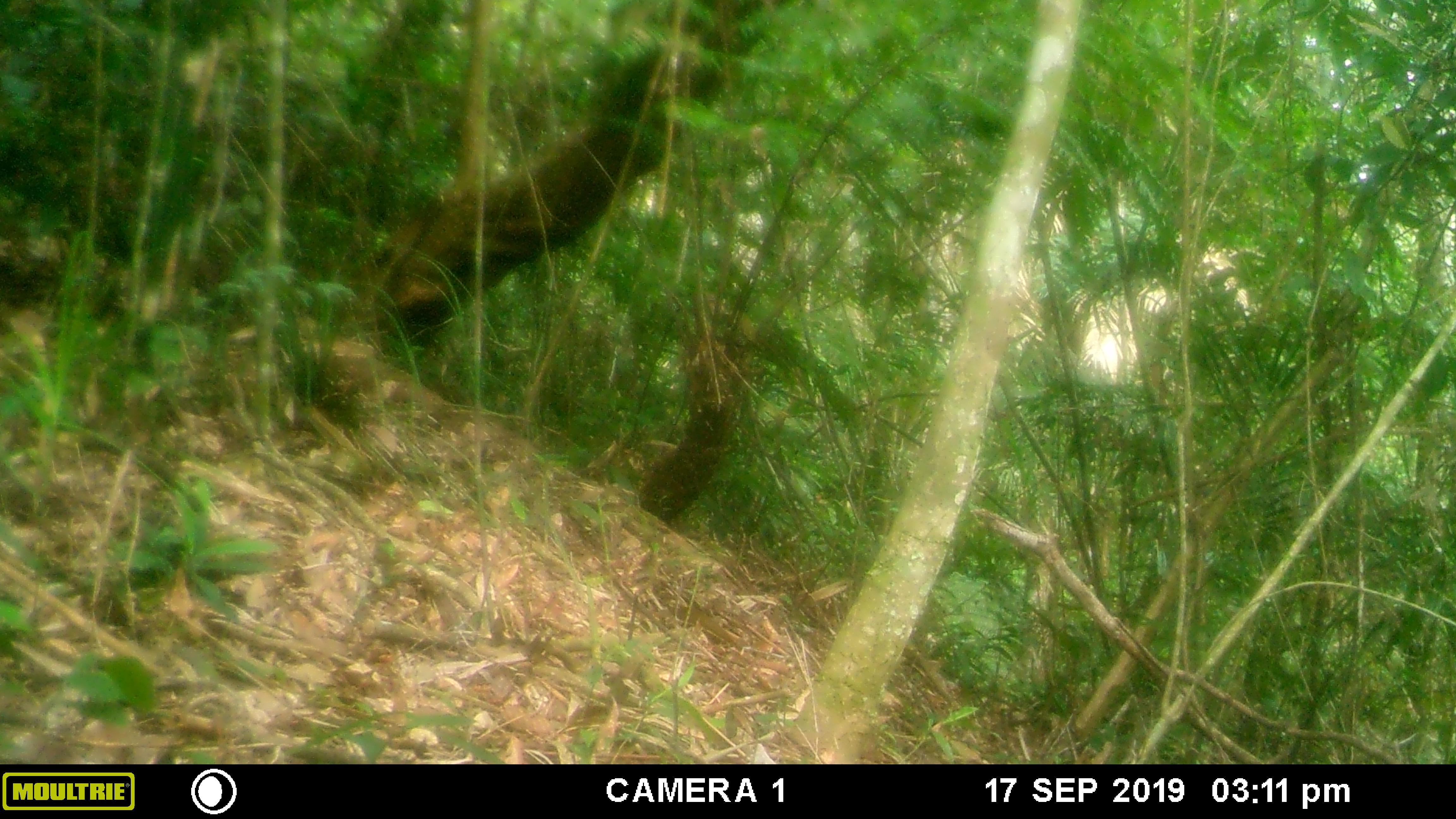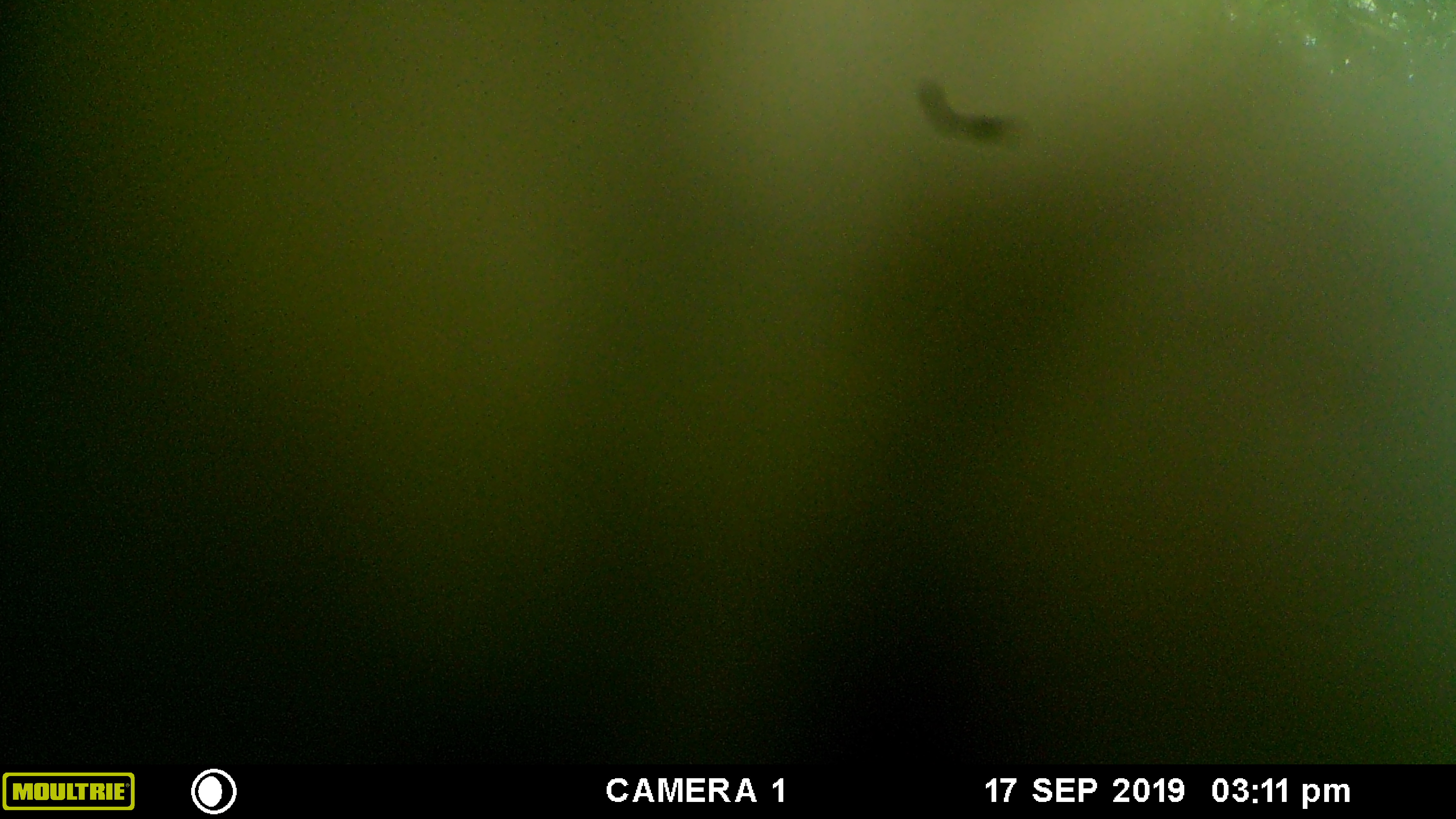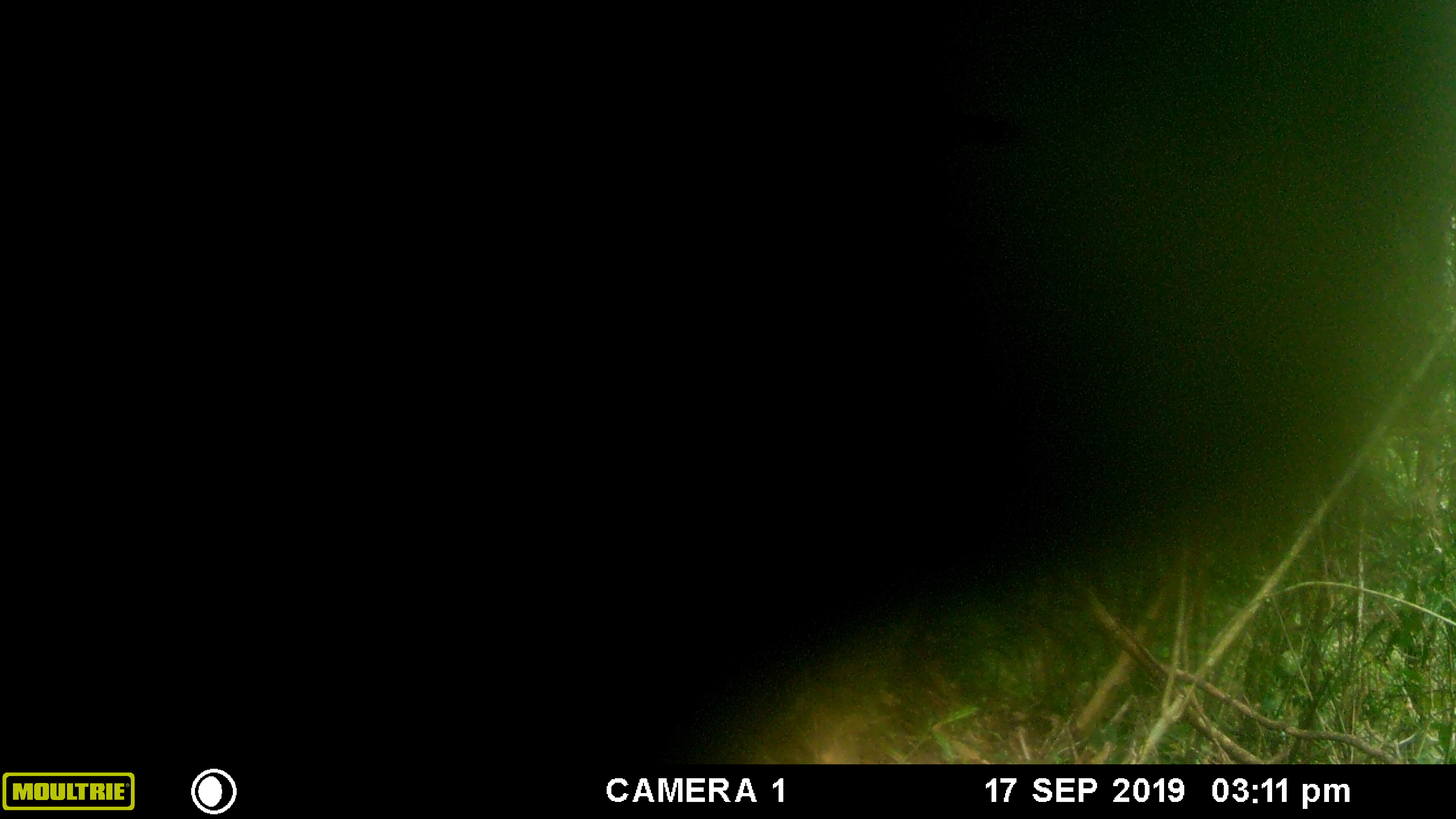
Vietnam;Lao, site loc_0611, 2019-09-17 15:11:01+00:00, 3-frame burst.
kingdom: Animalia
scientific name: Animalia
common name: animal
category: unidentified animal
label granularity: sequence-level